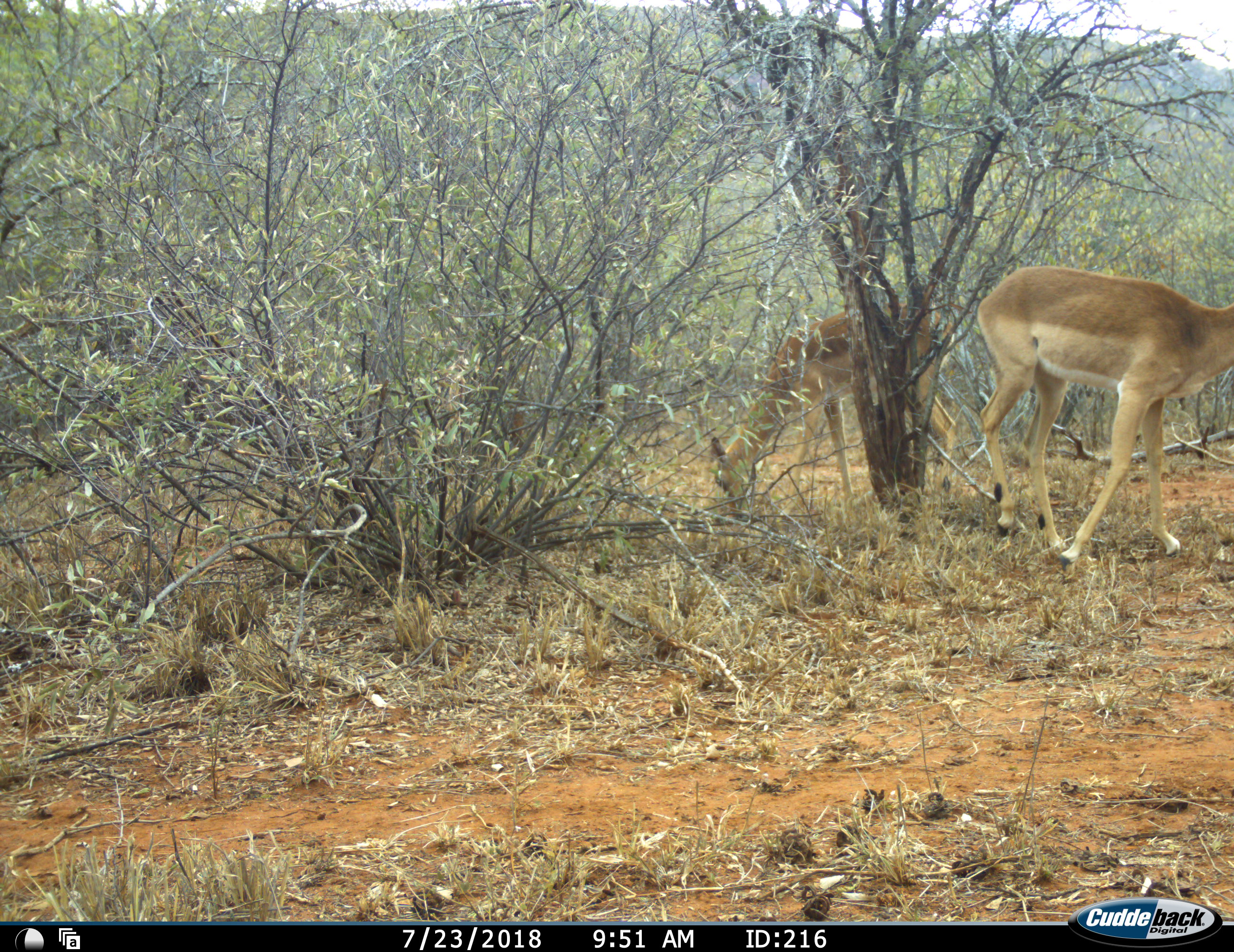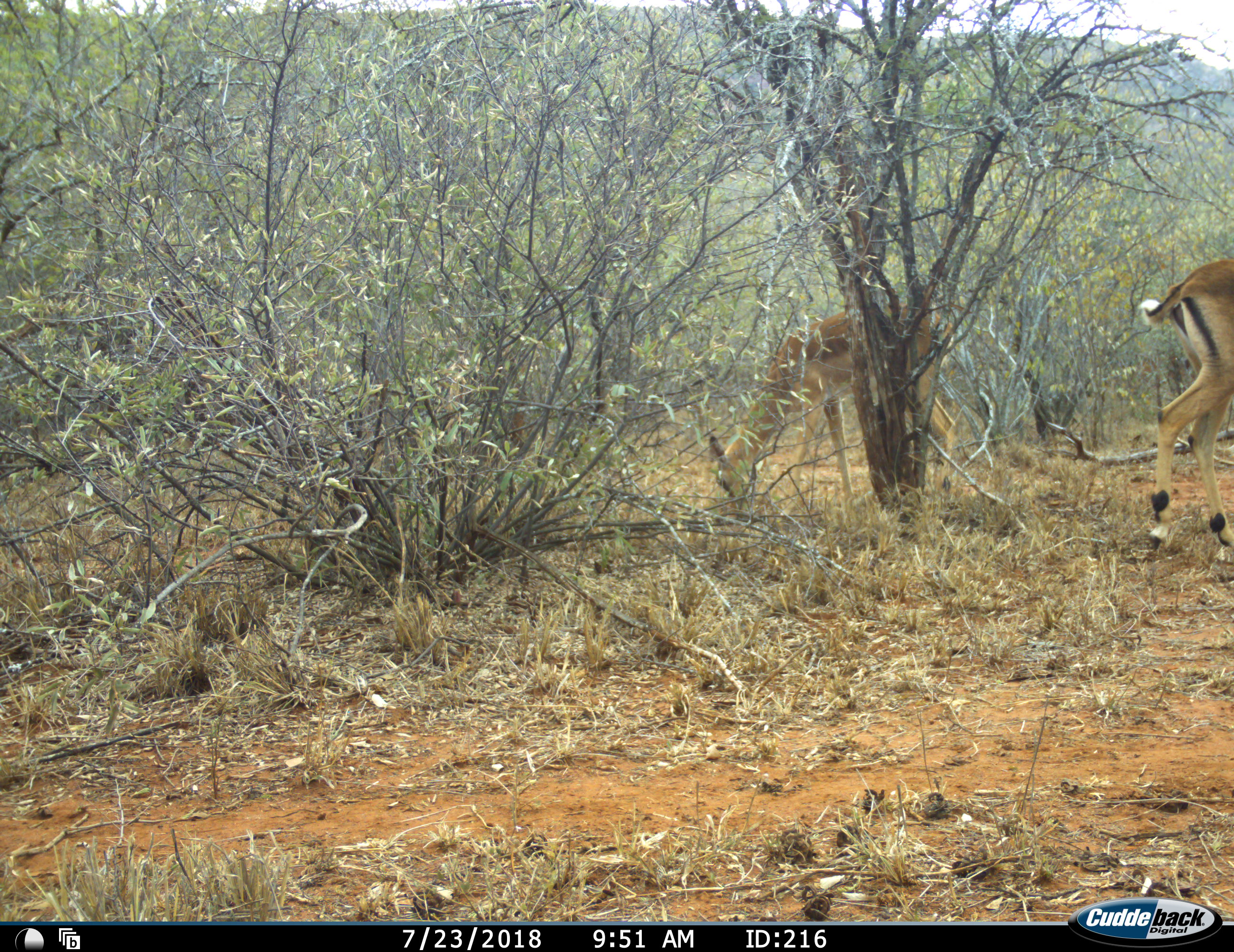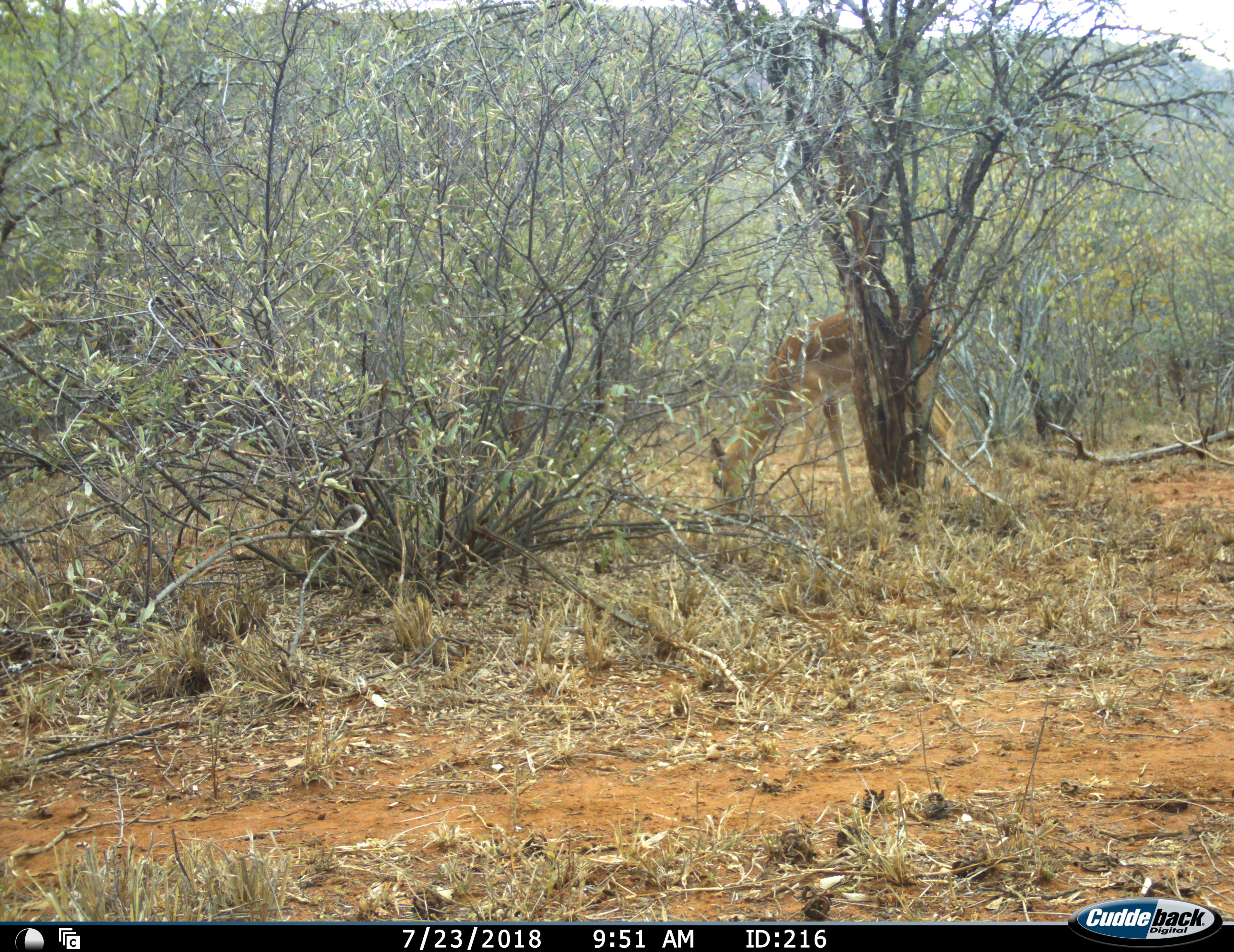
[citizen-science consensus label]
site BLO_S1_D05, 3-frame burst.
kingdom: Animalia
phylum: Chordata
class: Mammalia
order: Artiodactyla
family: Bovidae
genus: Aepyceros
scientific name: Aepyceros melampus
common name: impala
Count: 2.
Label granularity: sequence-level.